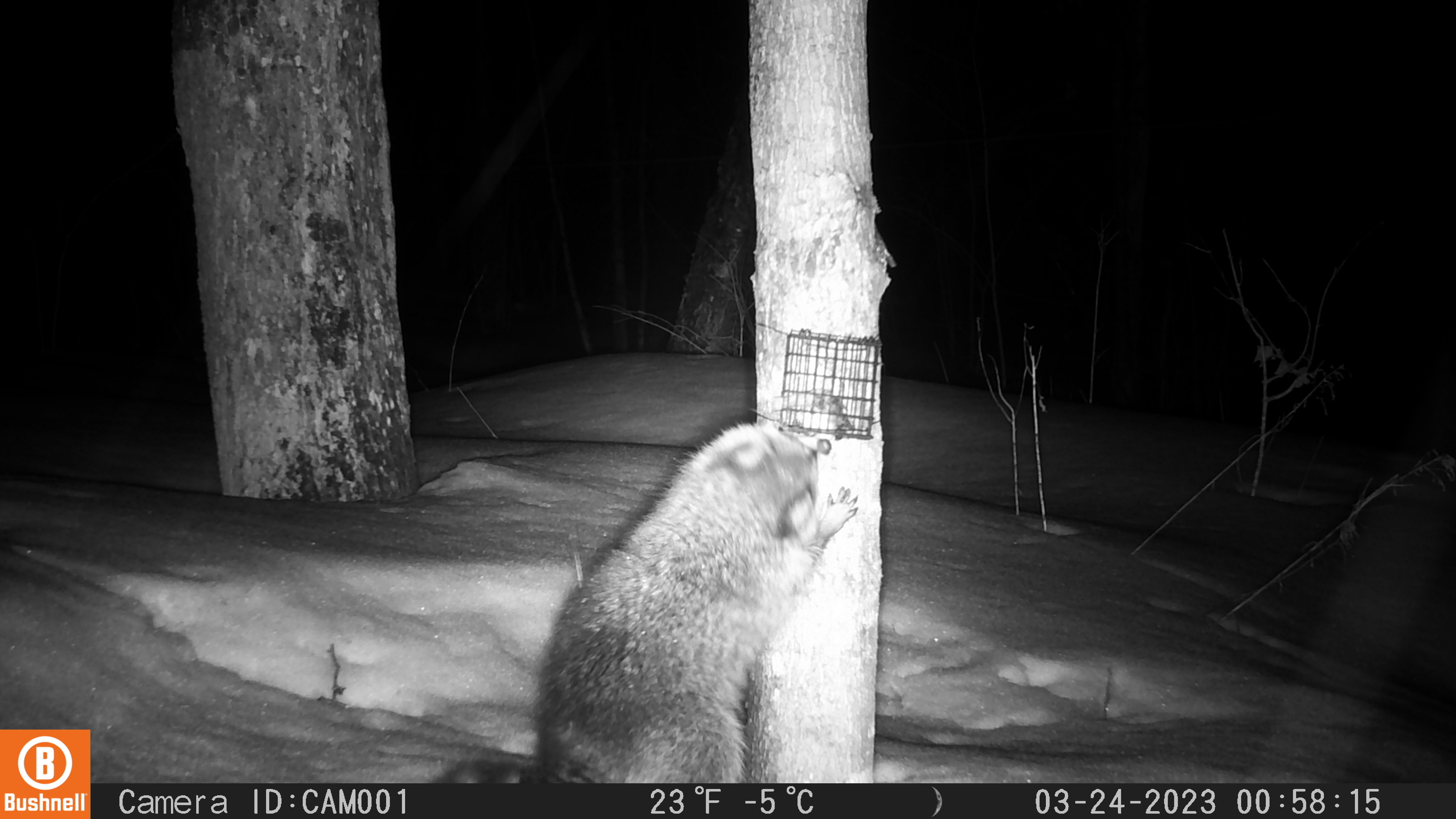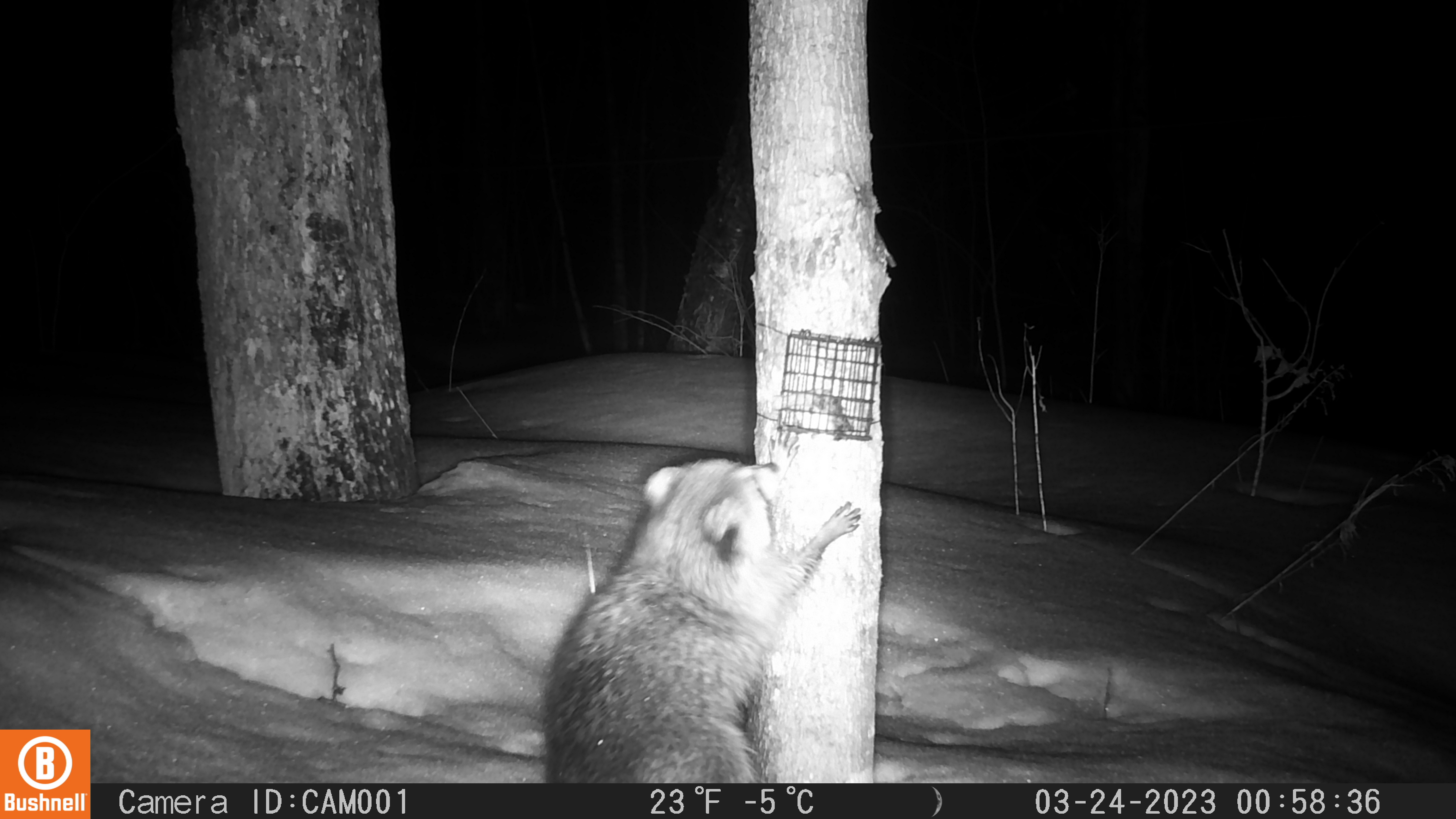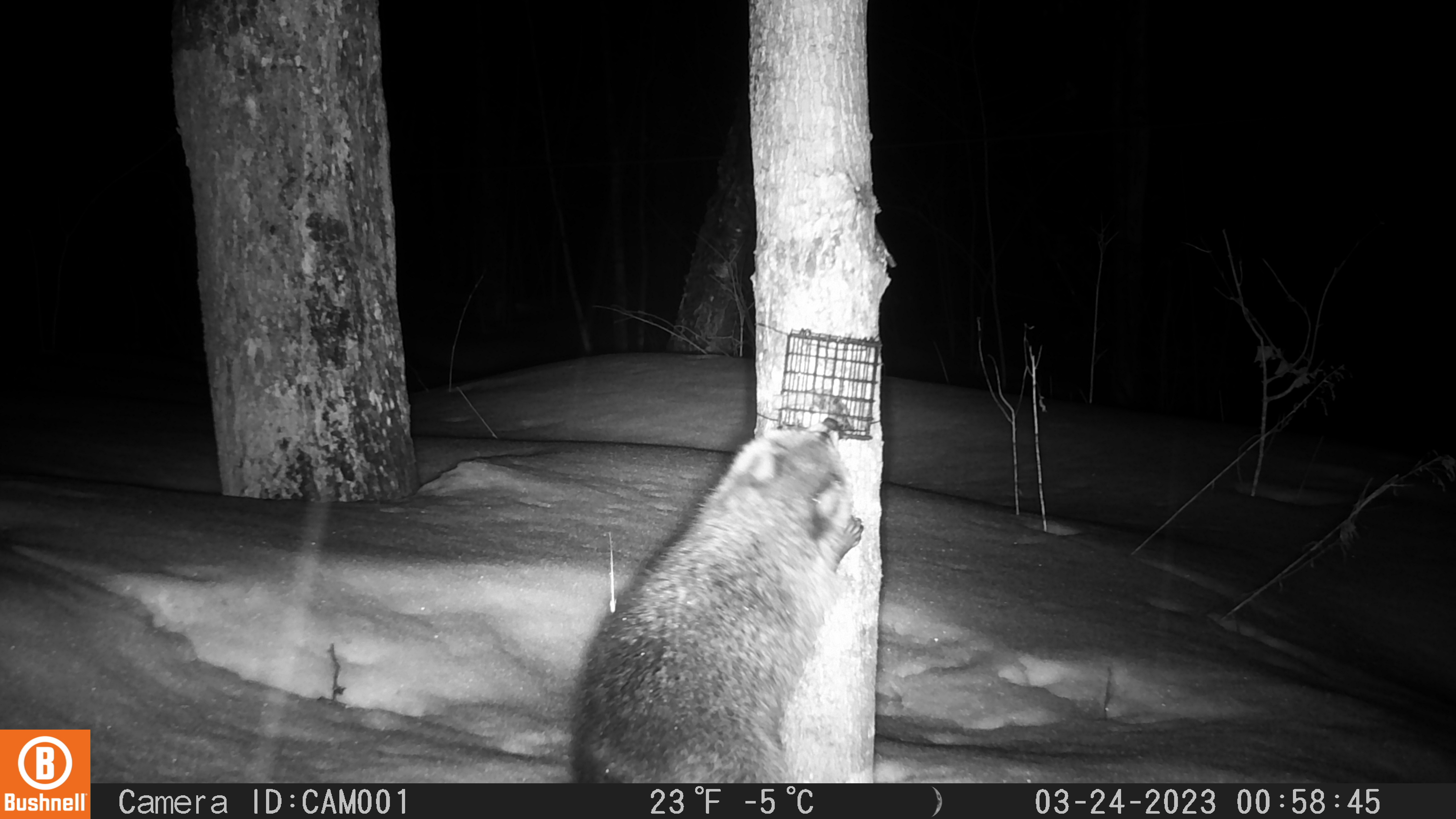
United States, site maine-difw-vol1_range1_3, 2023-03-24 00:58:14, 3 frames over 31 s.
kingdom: Animalia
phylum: Chordata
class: Mammalia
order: Carnivora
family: Procyonidae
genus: Procyon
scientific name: Procyon lotor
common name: raccoon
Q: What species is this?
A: Raccoon (Procyon lotor).